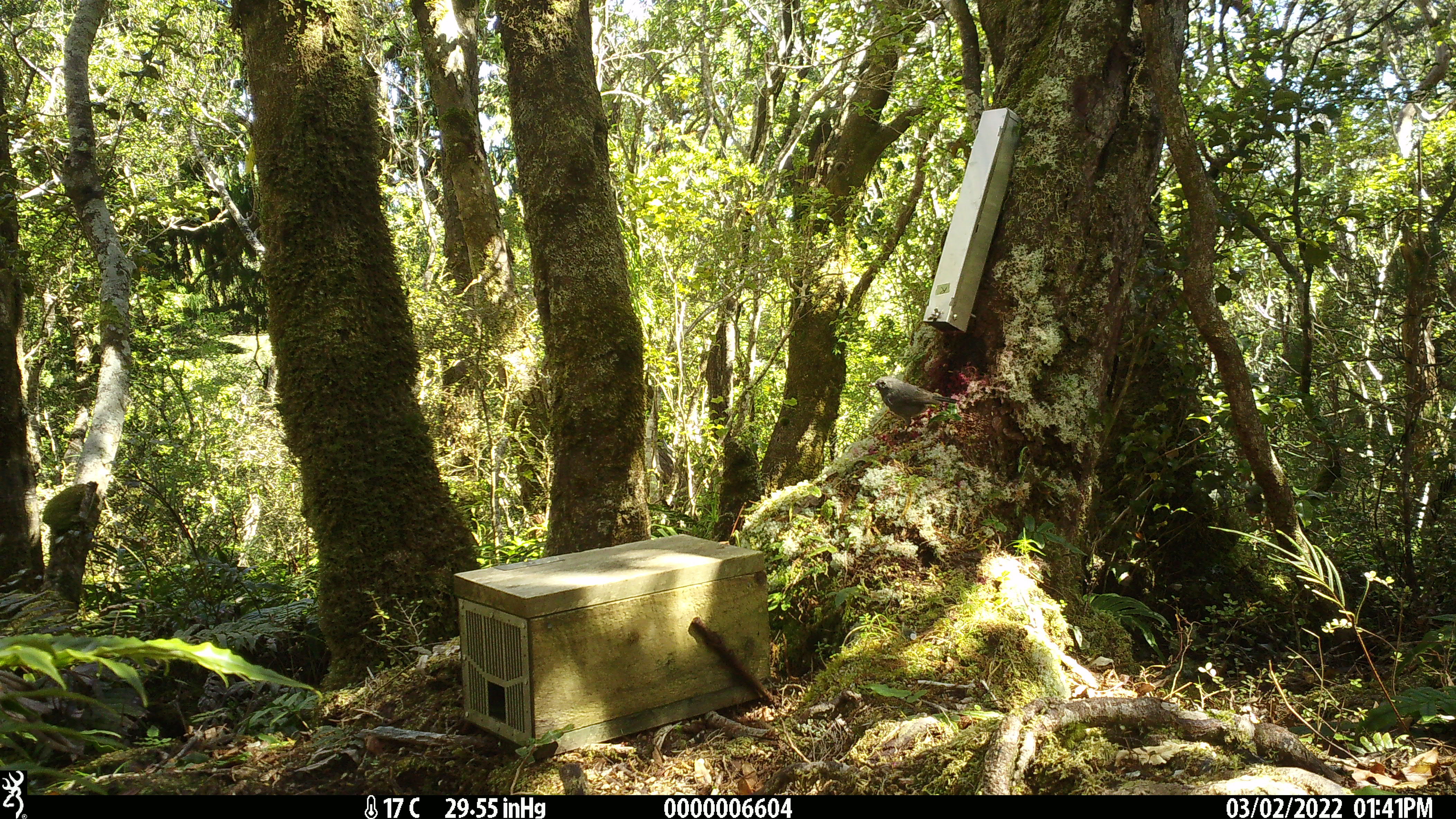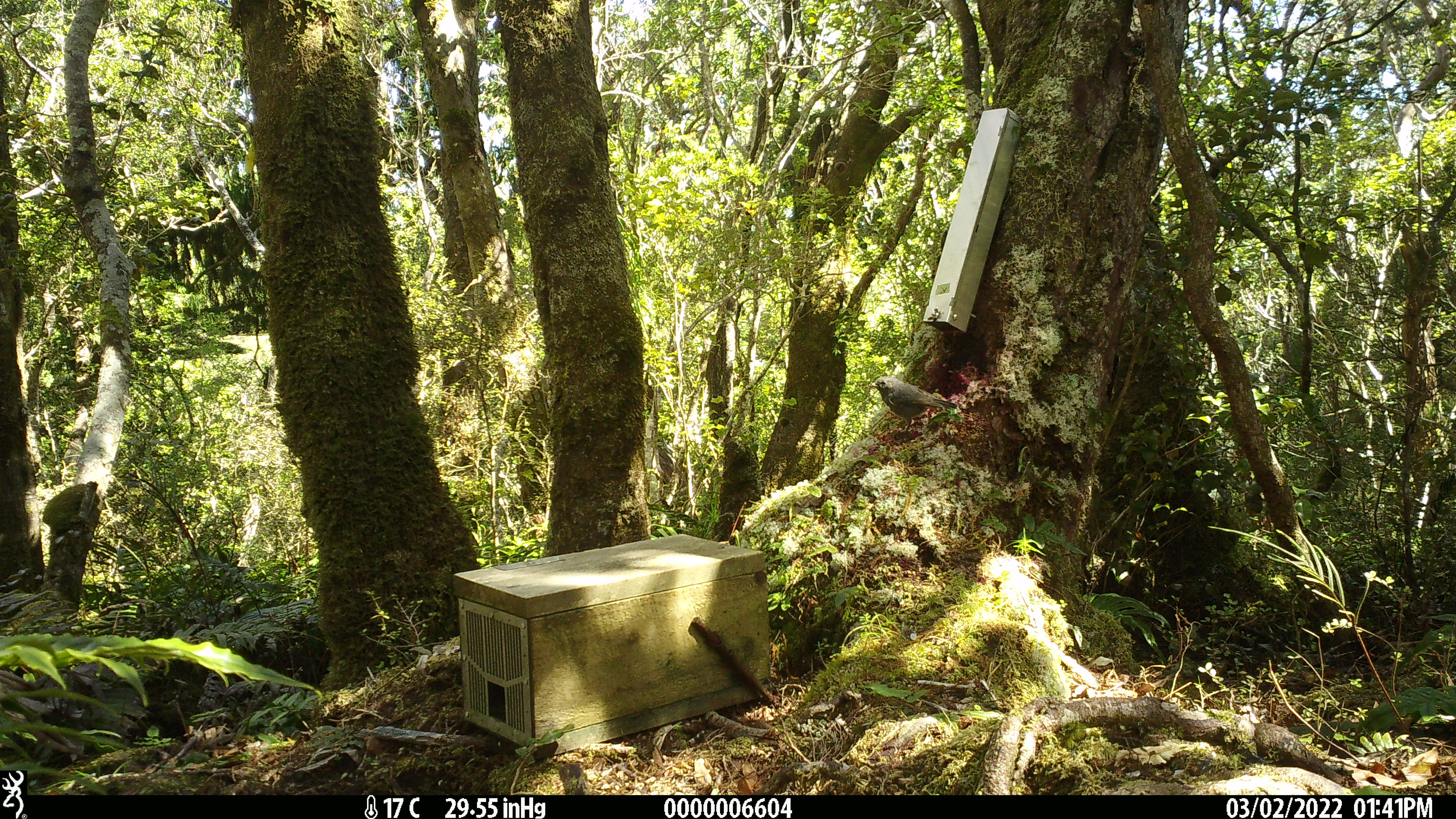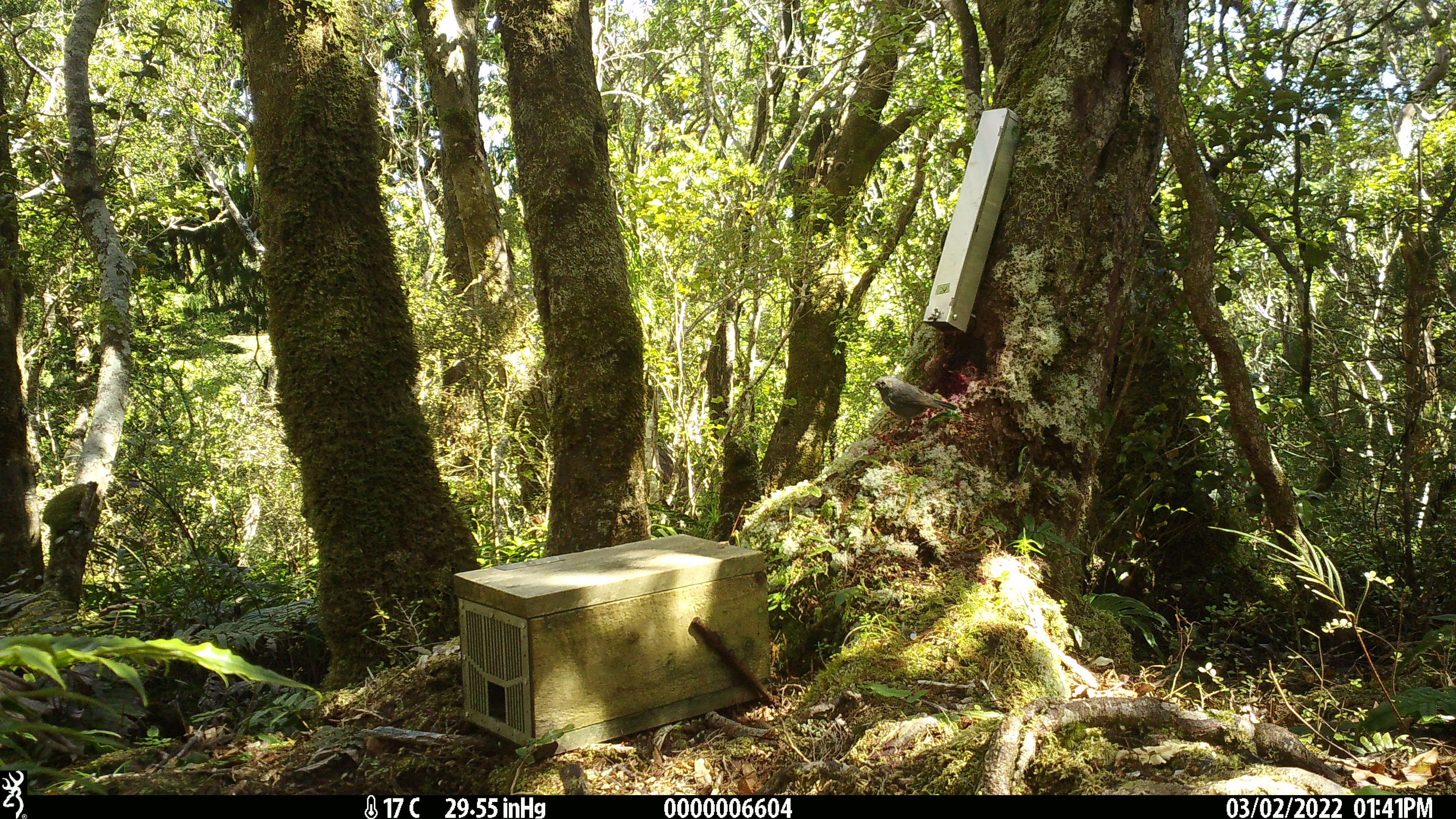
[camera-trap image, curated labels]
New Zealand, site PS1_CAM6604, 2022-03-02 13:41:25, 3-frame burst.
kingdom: Animalia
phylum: Chordata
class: Aves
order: Passeriformes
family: Petroicidae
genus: Petroica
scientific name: Petroica australis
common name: new zealand robin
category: robin